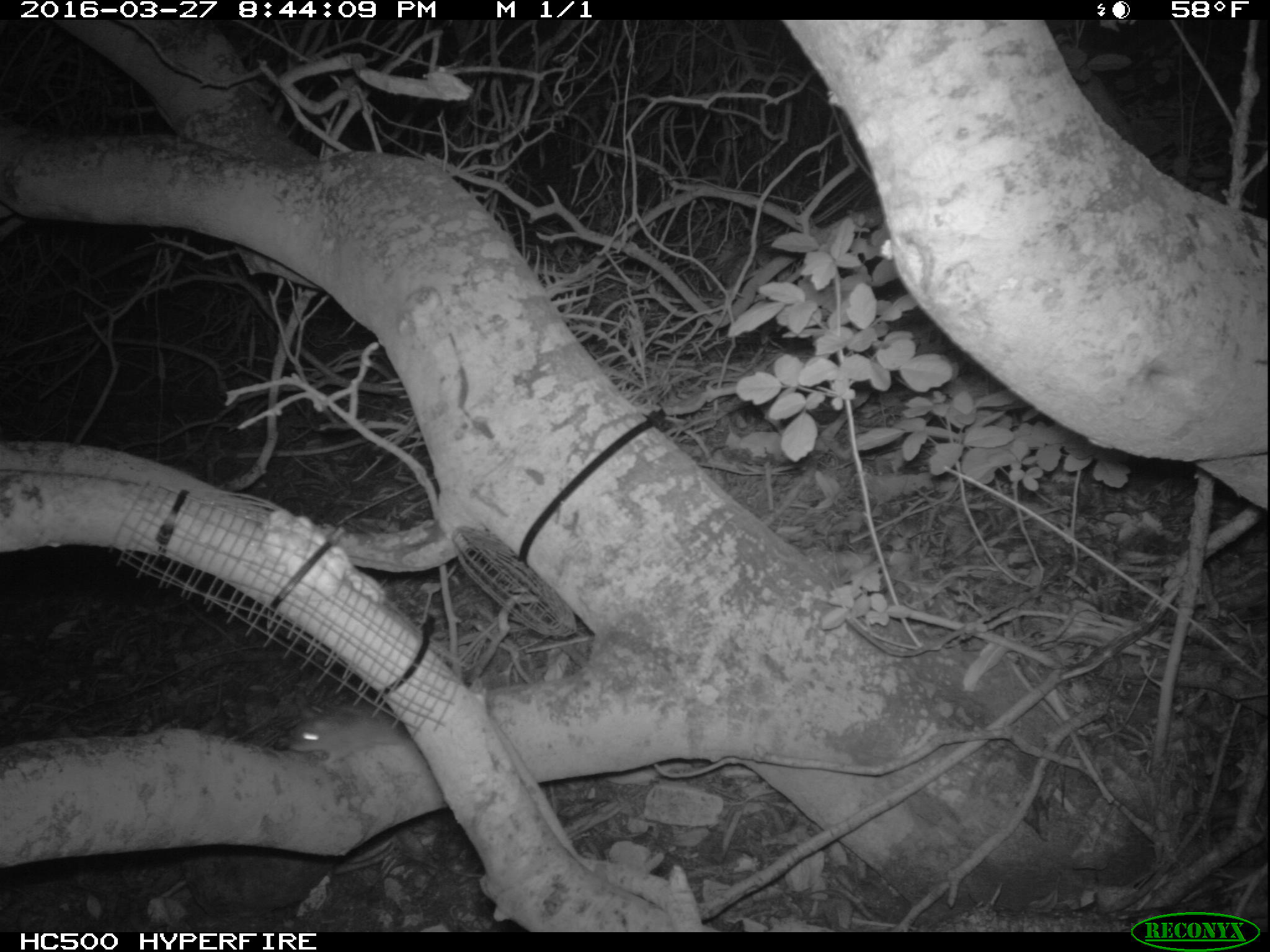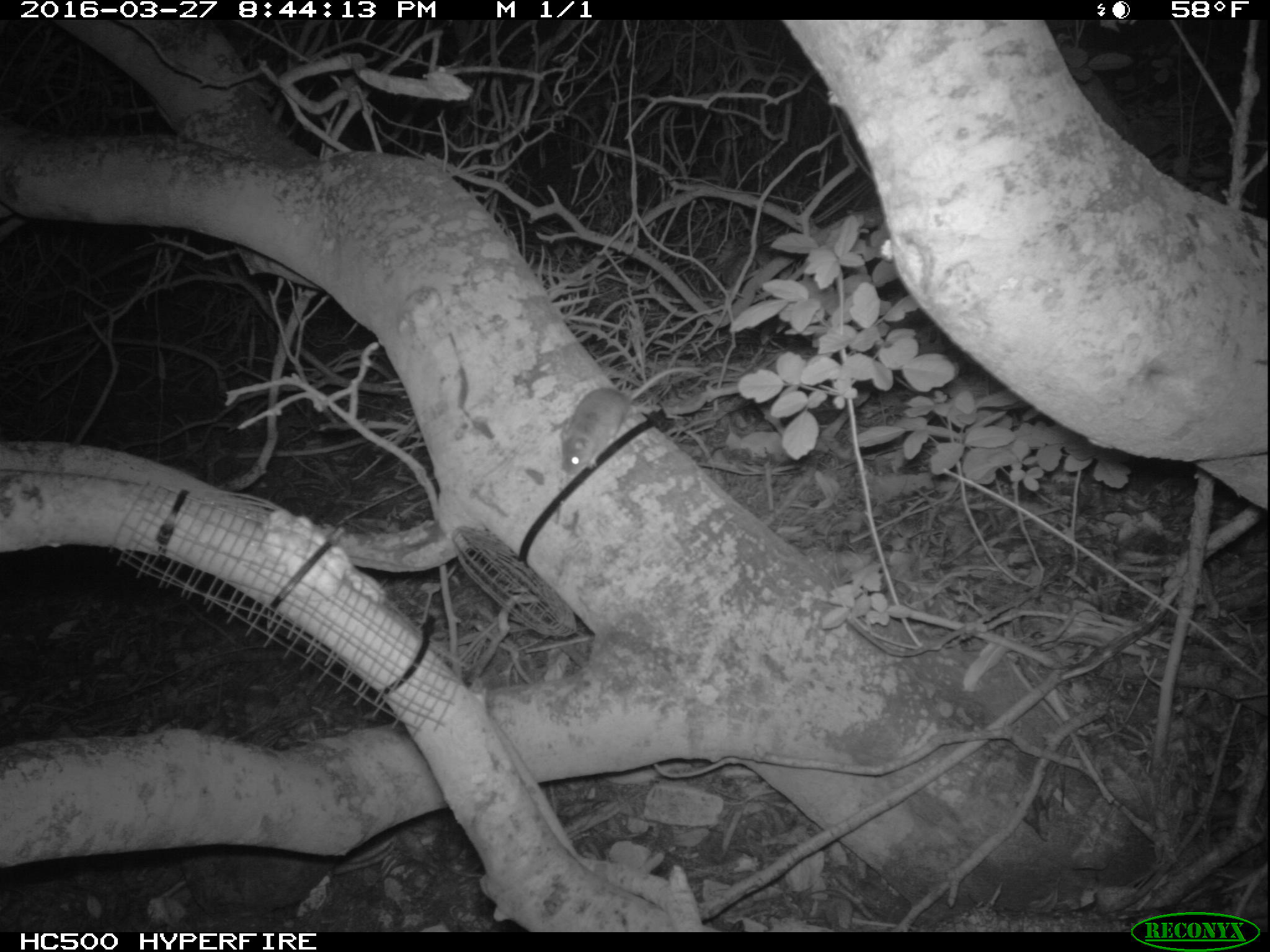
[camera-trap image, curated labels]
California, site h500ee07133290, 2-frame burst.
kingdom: Animalia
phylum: Chordata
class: Mammalia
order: Rodentia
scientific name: Rodentia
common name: rodent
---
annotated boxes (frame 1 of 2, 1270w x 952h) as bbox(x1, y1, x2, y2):
rodent: bbox(283, 692, 418, 764)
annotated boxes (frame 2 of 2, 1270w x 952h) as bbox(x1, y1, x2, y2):
rodent: bbox(557, 364, 706, 476)